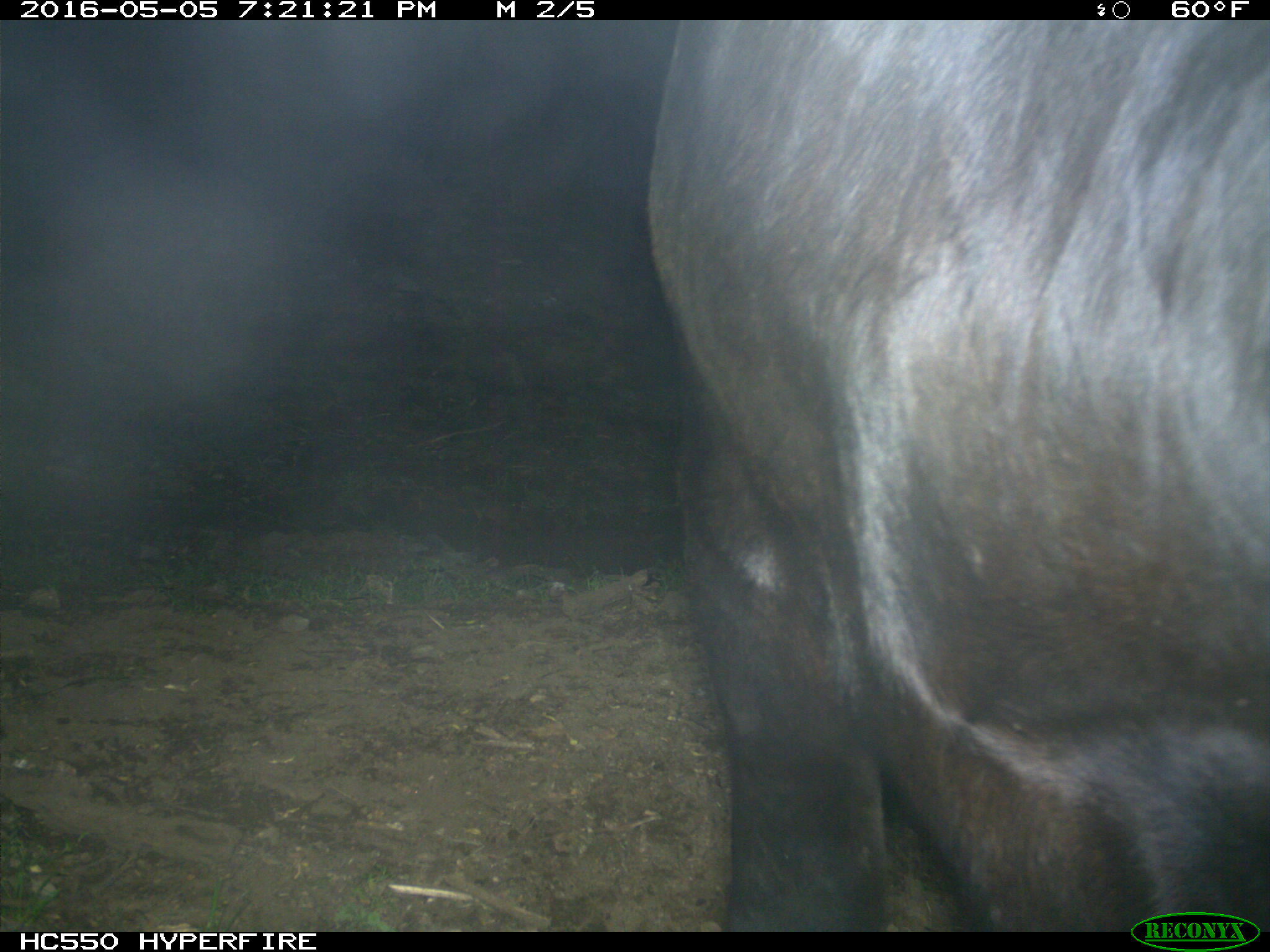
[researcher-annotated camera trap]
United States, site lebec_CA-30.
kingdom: Animalia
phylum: Chordata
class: Mammalia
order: Artiodactyla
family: Bovidae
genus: Bos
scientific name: Bos taurus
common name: domestic cow